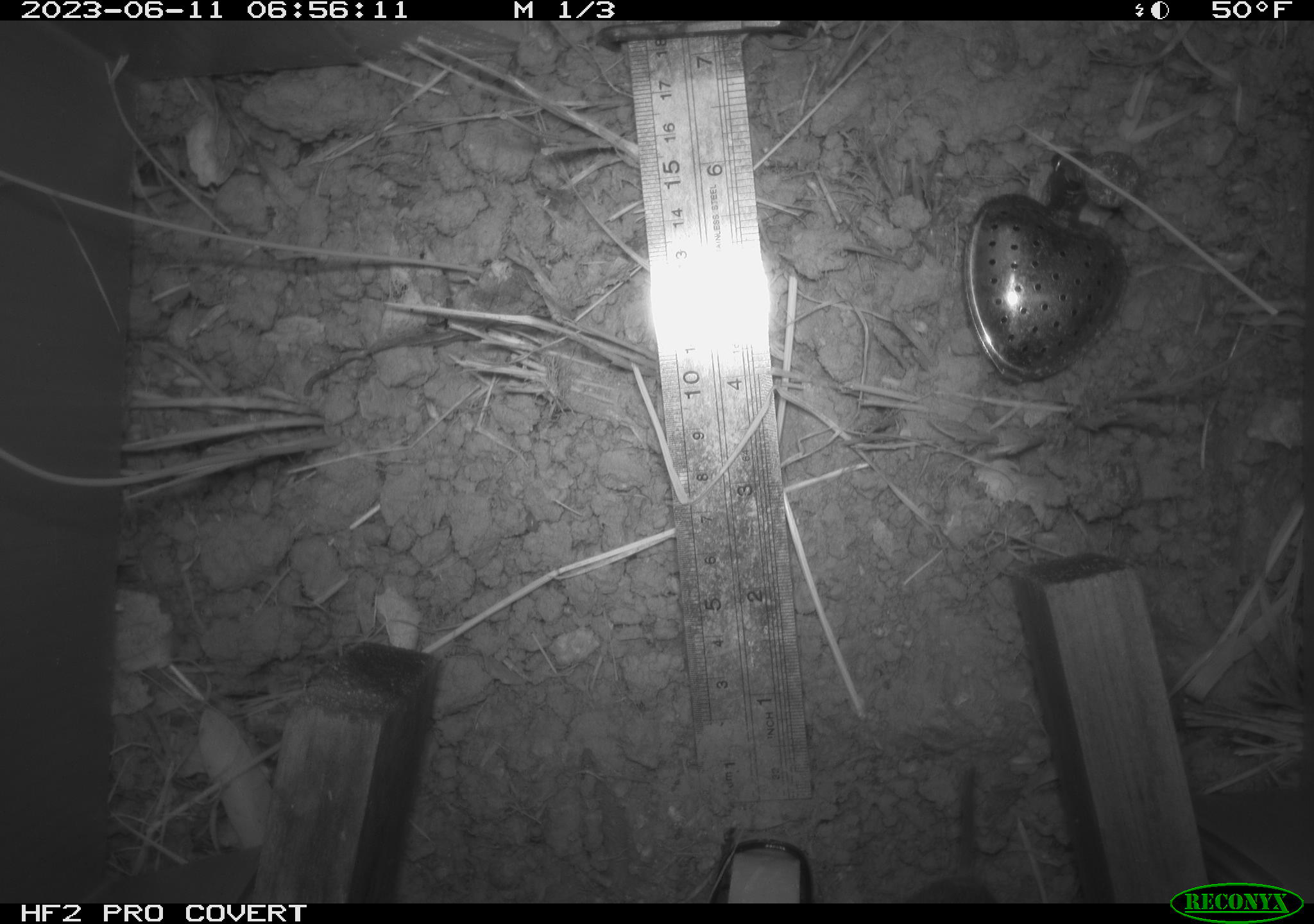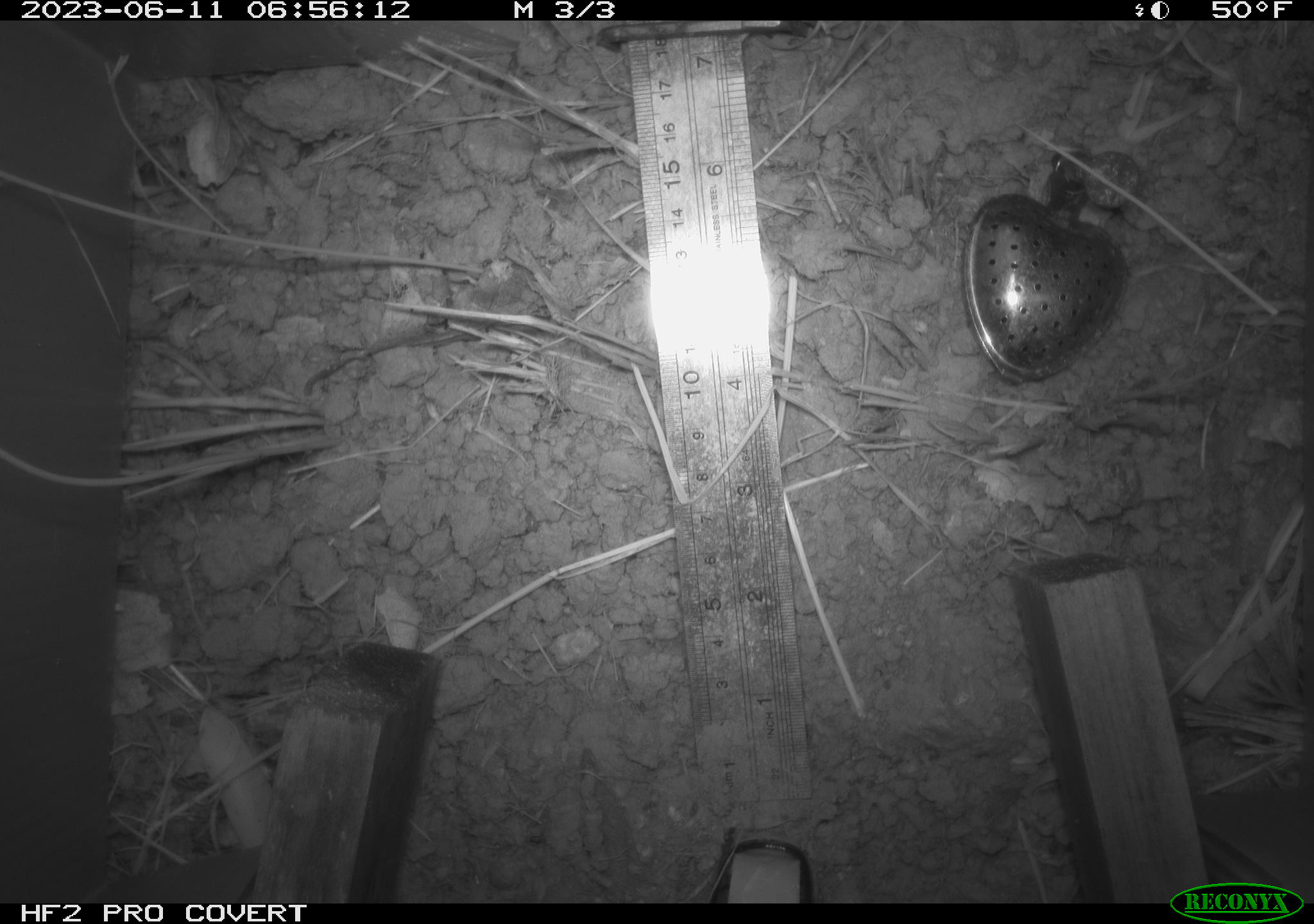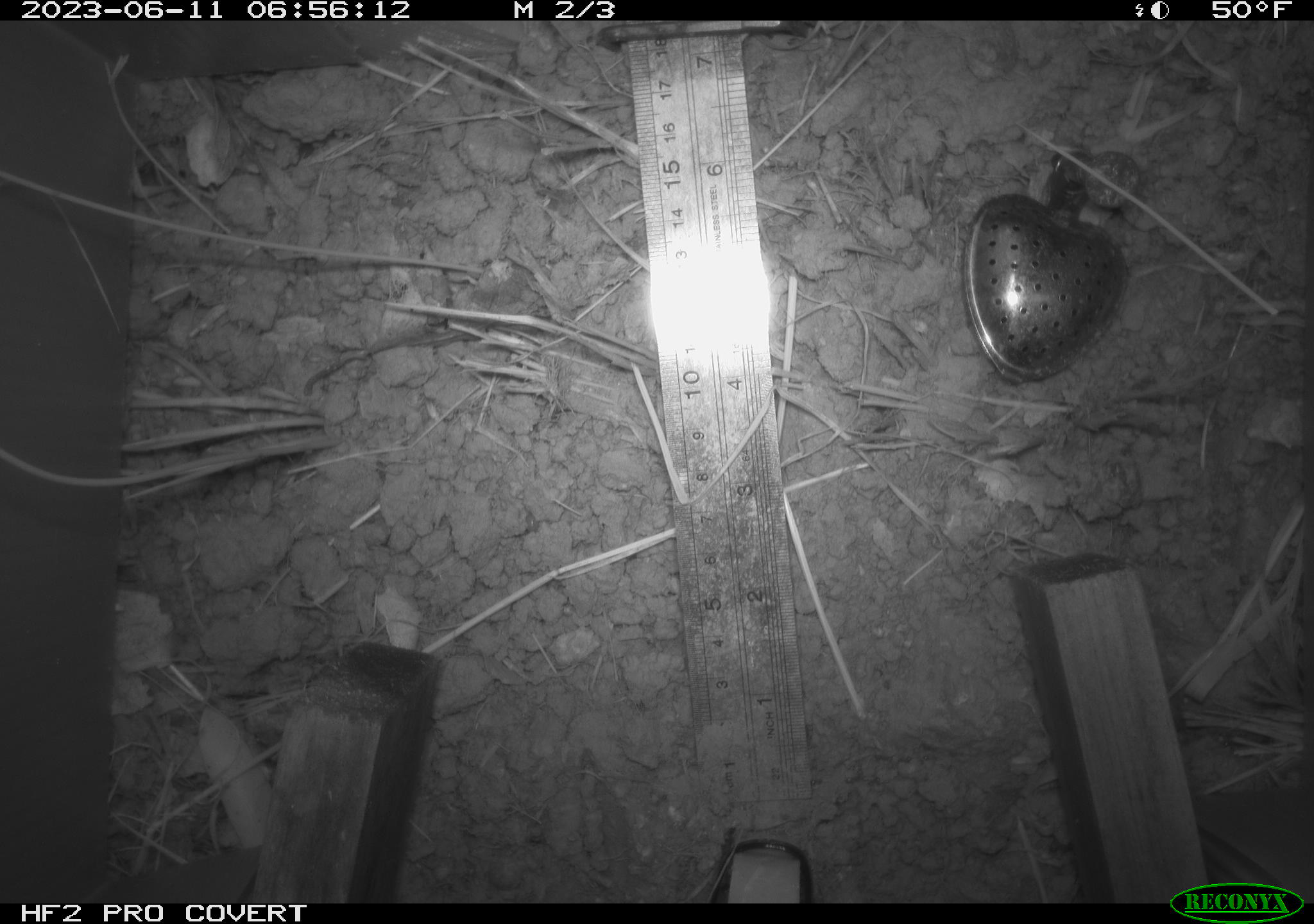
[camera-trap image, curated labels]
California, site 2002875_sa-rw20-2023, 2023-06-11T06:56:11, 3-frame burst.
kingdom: Animalia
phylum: Chordata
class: Mammalia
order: Rodentia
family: Cricetidae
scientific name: Arvicolinae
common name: voles, lemmings, and muskrats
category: arvicolinae subfamily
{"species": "arvicolinae subfamily (voles, lemmings, and muskrats) (Arvicolinae)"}